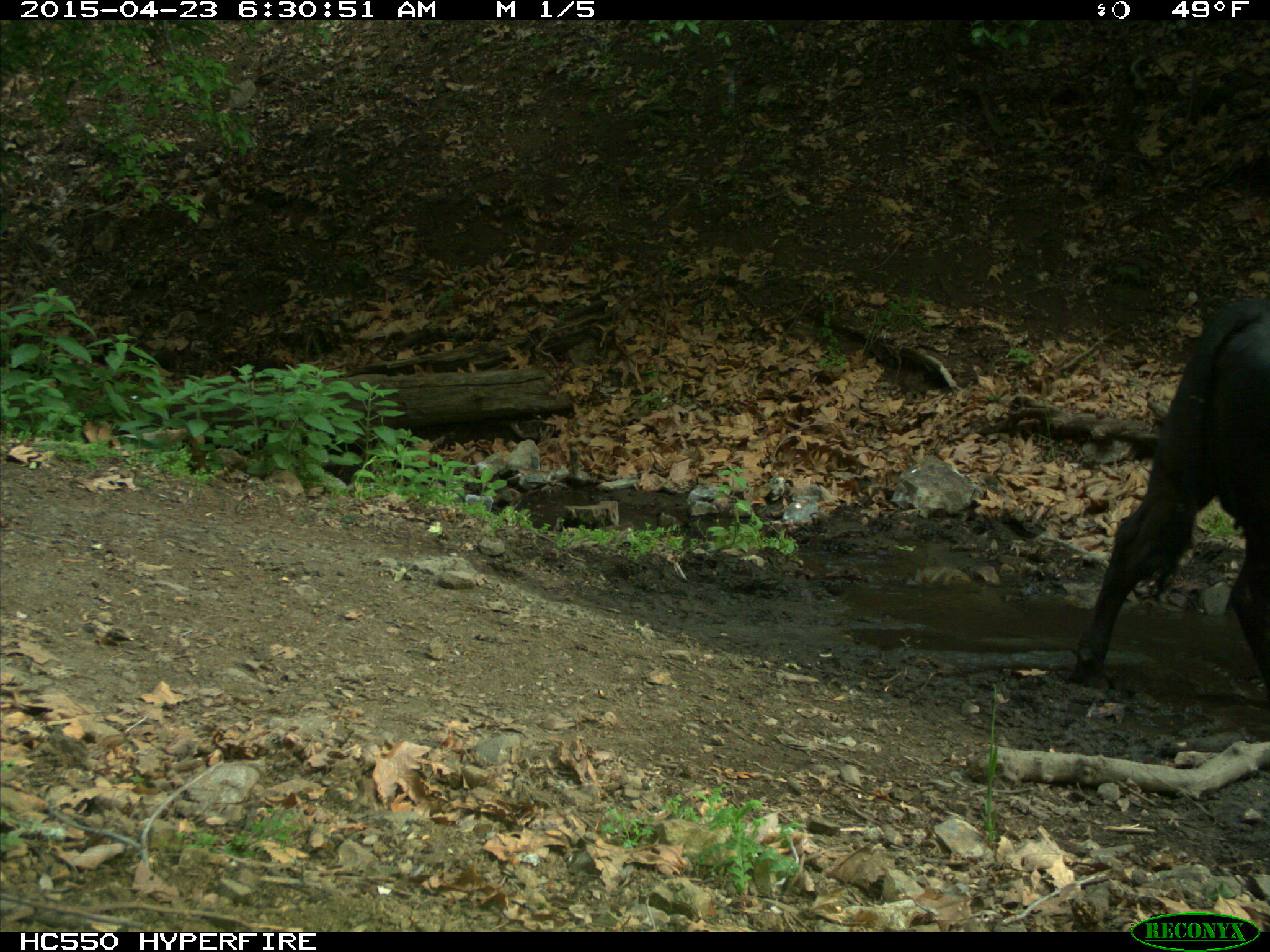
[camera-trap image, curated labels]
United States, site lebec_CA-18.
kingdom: Animalia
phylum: Chordata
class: Mammalia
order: Artiodactyla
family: Bovidae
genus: Bos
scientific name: Bos taurus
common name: domestic cow